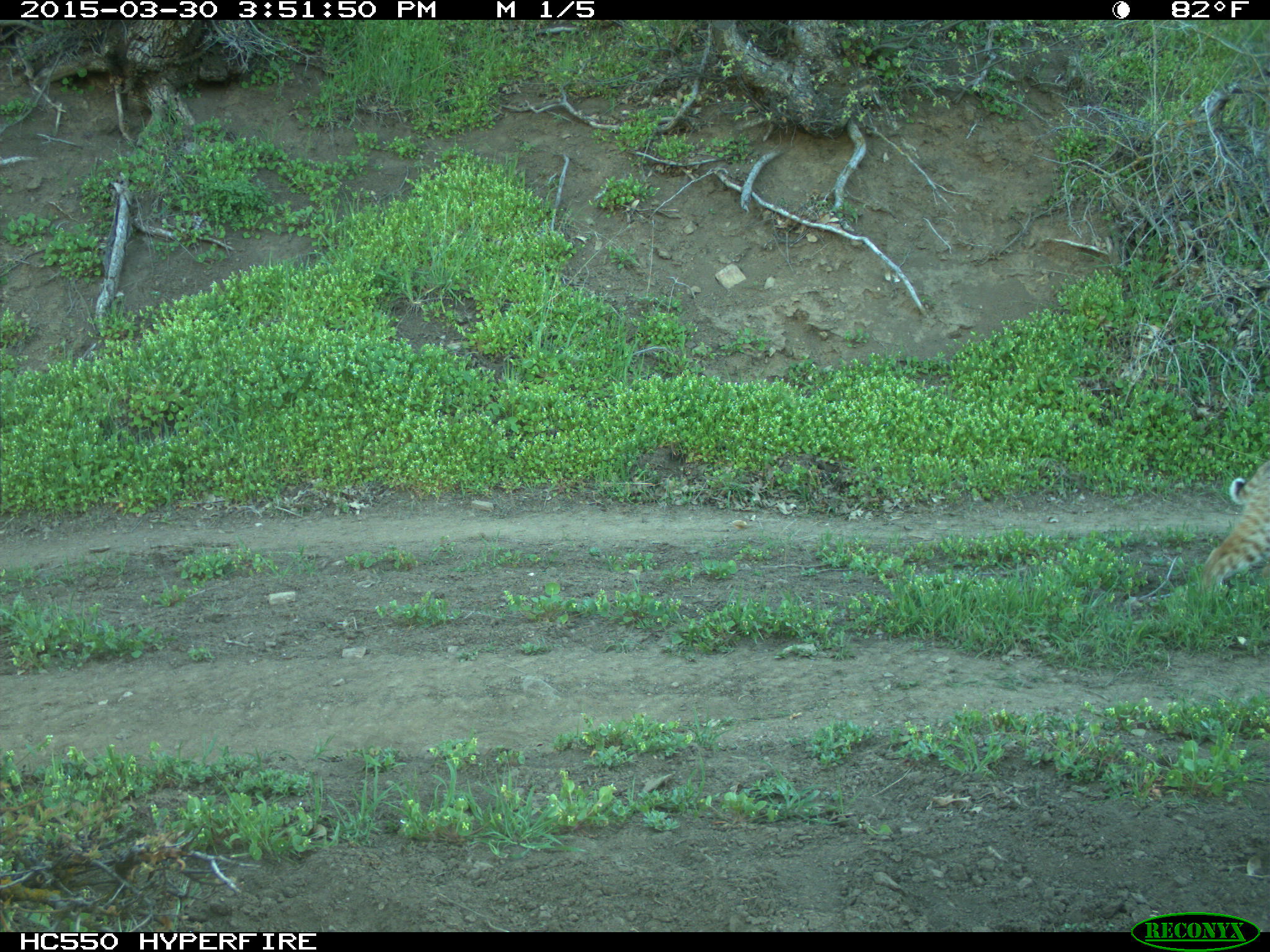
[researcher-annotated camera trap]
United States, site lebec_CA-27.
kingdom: Animalia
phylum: Chordata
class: Mammalia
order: Carnivora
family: Felidae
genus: Lynx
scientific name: Lynx rufus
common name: bobcat